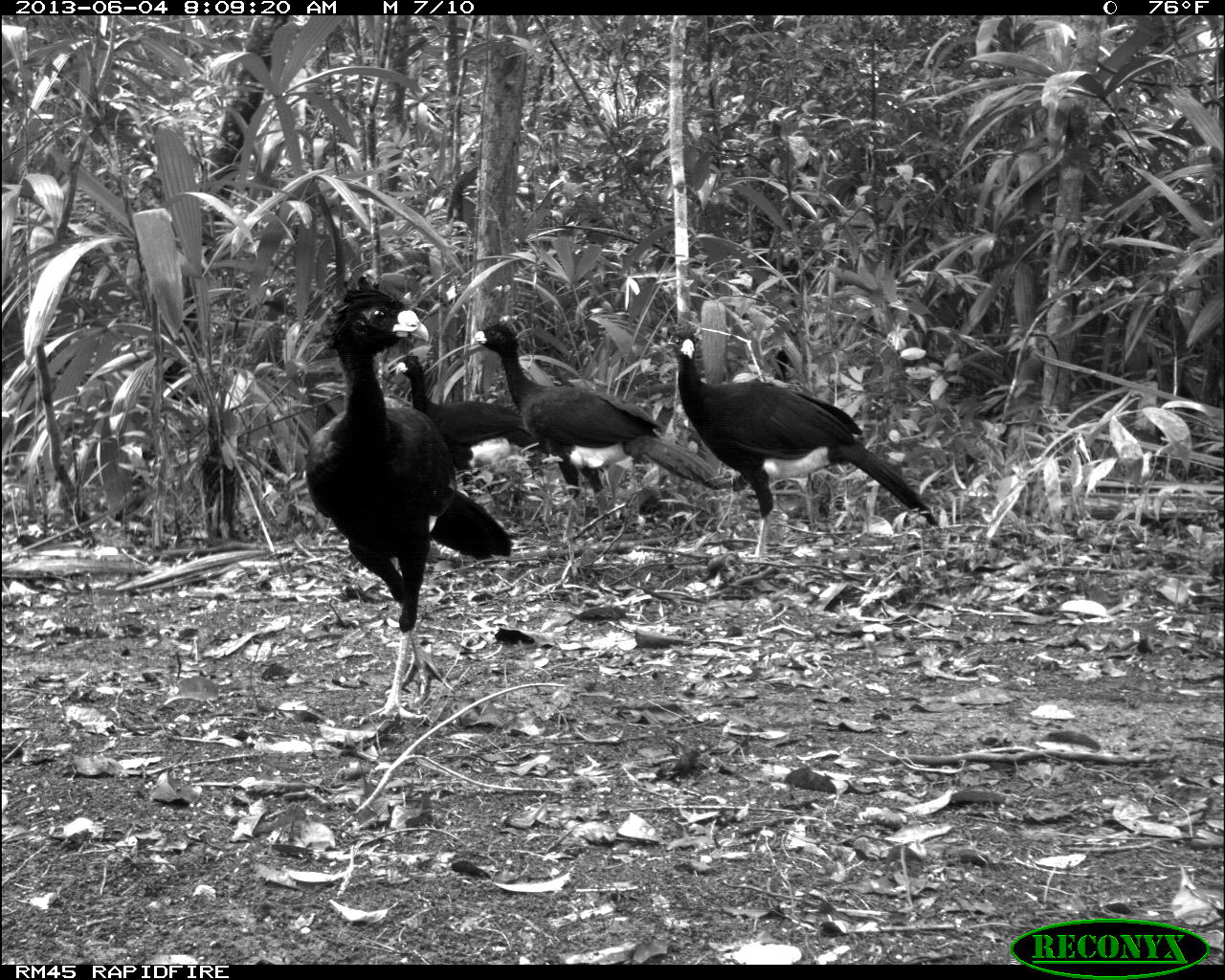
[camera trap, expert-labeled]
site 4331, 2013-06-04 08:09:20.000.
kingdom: Animalia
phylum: Chordata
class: Aves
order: Galliformes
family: Cracidae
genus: Crax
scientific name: Crax rubra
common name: great curassow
Crax rubra (great curassow), count 5.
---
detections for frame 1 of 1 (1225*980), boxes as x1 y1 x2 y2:
crax rubra: 305 271 513 719; 670 326 938 562; 470 322 730 536; 394 353 546 488